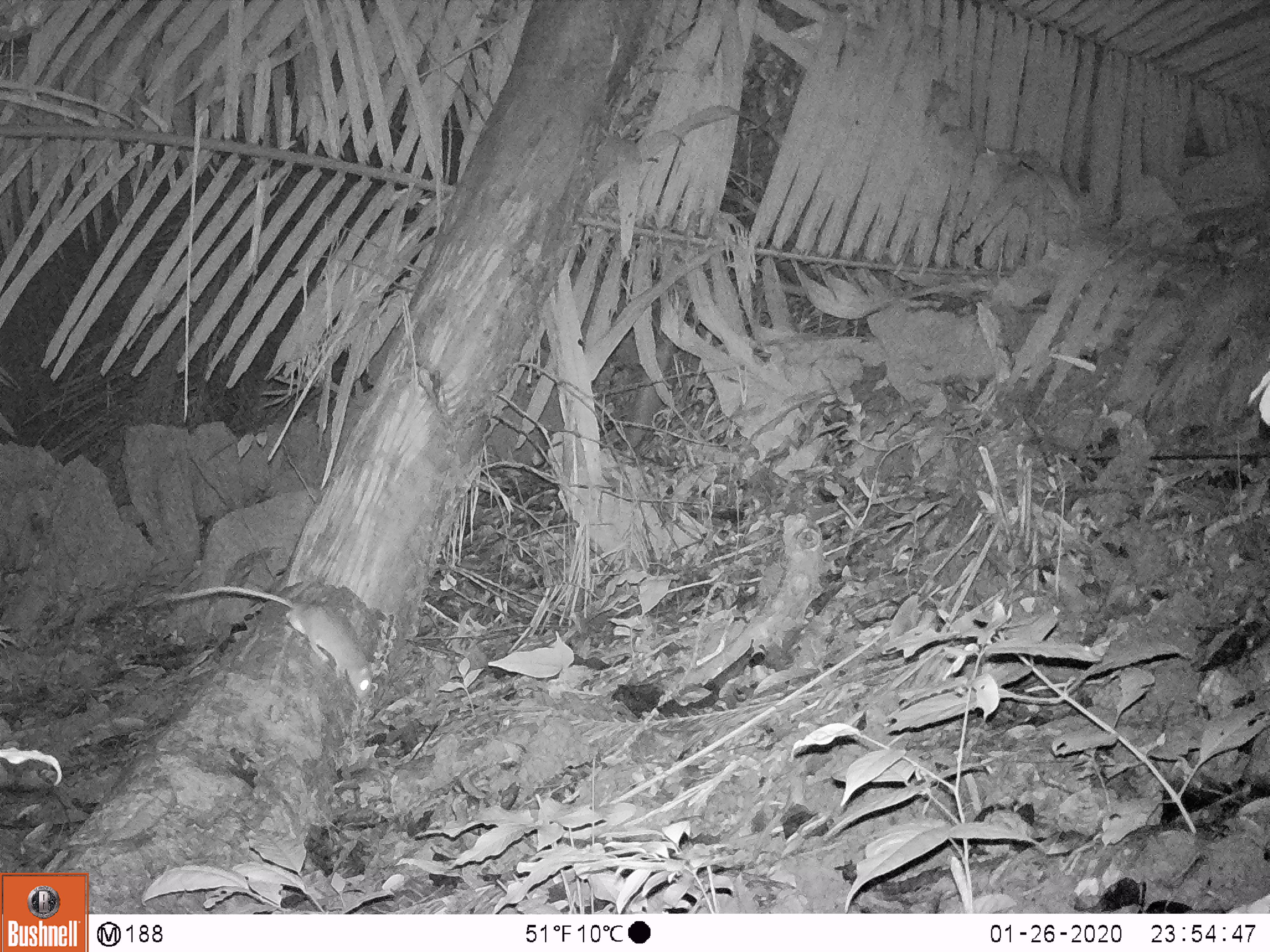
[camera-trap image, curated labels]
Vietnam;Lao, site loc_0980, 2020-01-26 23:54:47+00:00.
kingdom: Animalia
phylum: Chordata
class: Mammalia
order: Rodentia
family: Muridae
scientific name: Muridae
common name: old-world mice and rats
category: unidentified murid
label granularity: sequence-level